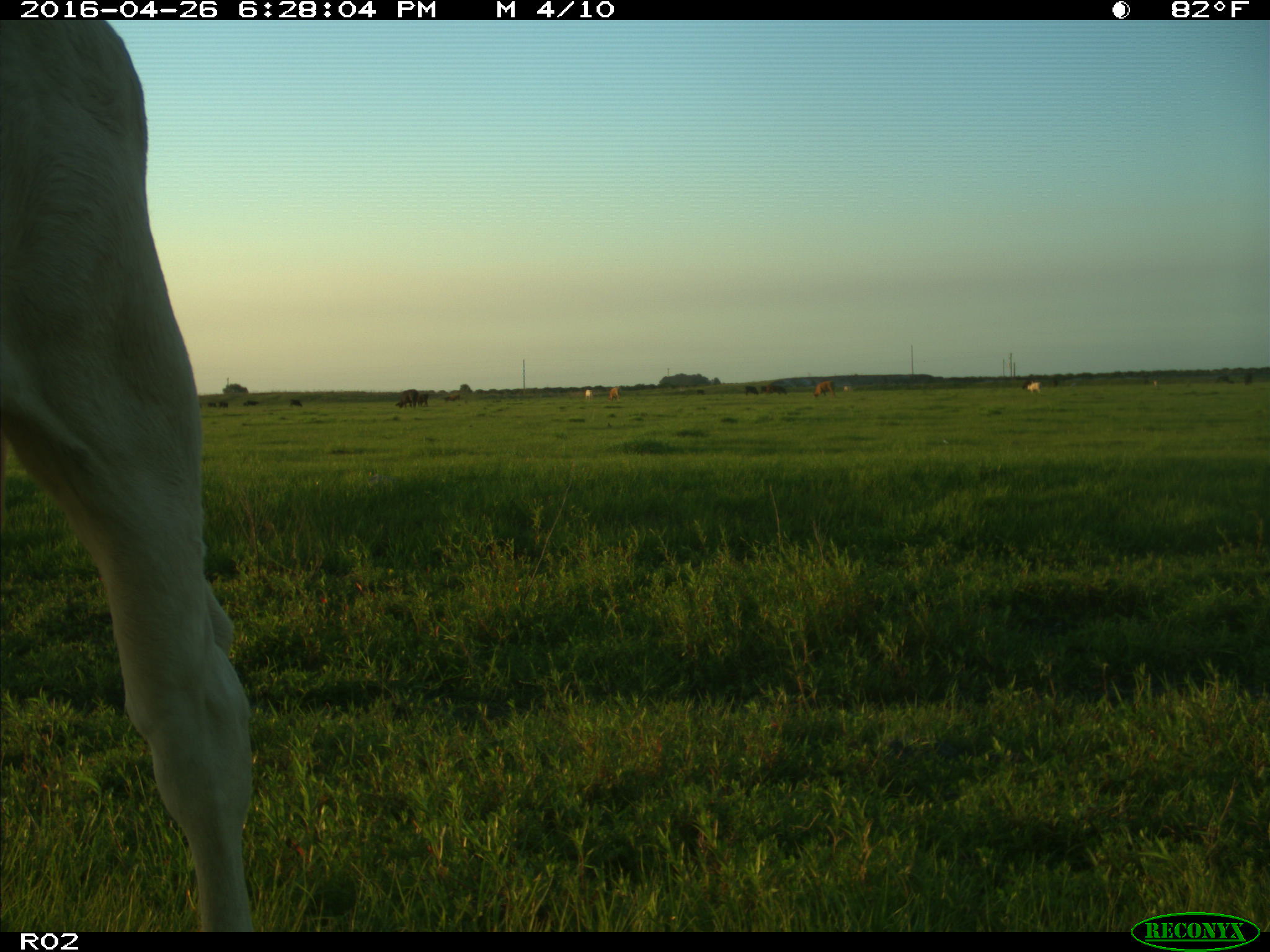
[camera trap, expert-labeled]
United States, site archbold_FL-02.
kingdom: Animalia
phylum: Chordata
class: Mammalia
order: Artiodactyla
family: Bovidae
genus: Bos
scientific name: Bos taurus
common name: domestic cow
Bos taurus (domestic cow).